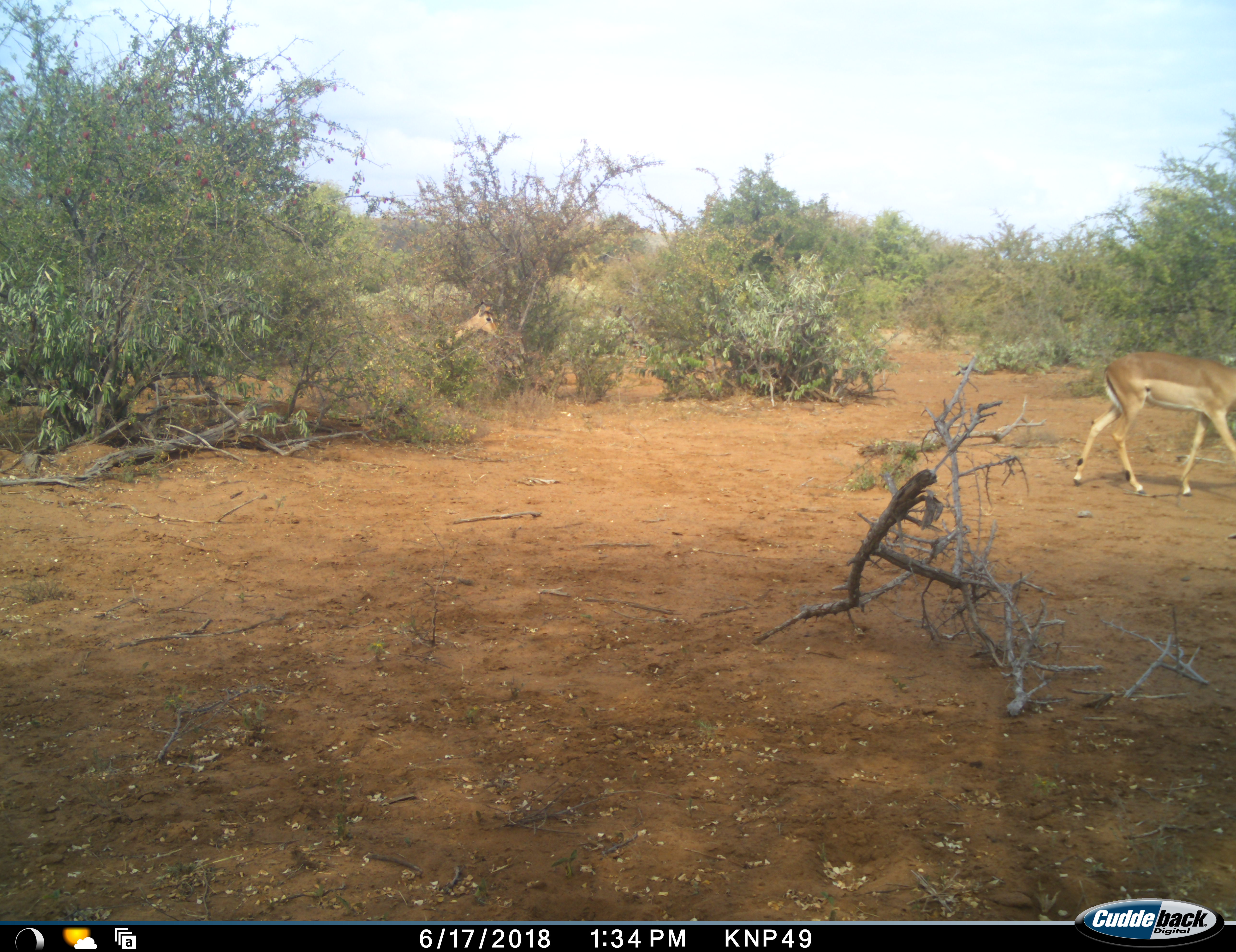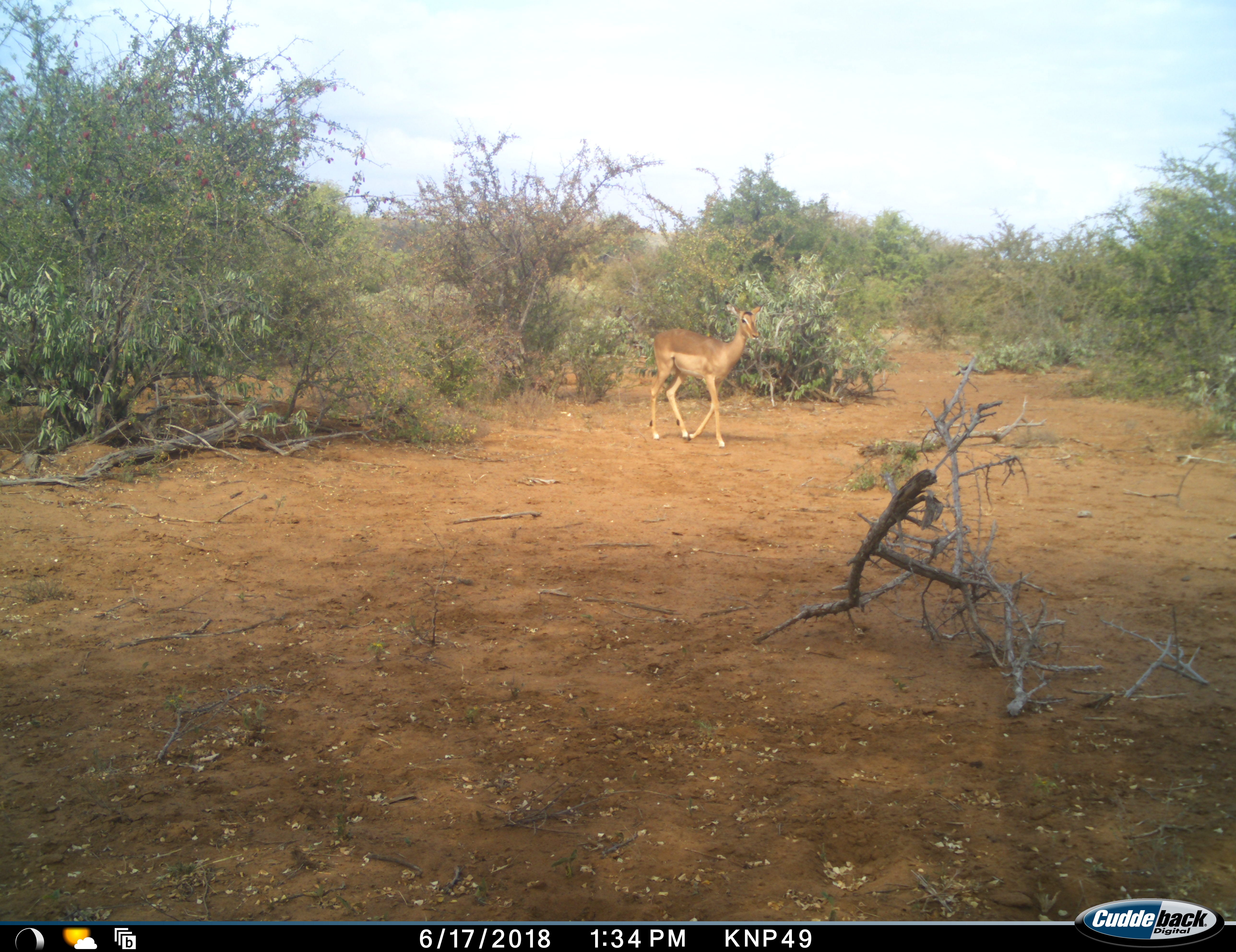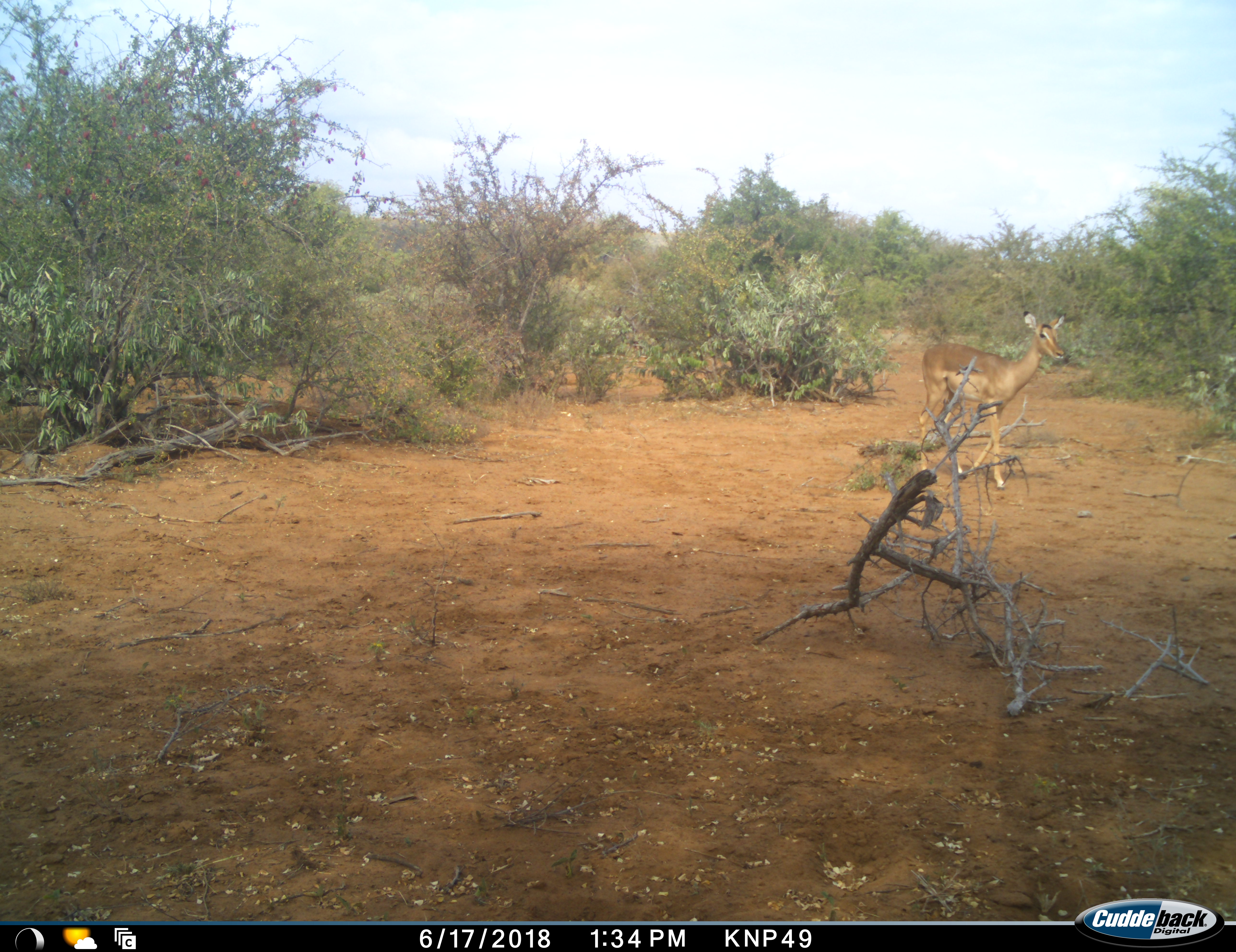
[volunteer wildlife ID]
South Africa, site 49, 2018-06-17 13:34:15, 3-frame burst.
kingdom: Animalia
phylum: Chordata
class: Mammalia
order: Artiodactyla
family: Bovidae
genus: Aepyceros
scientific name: Aepyceros melampus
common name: impala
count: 2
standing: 0%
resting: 0%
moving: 100%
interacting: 0%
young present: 0%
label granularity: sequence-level